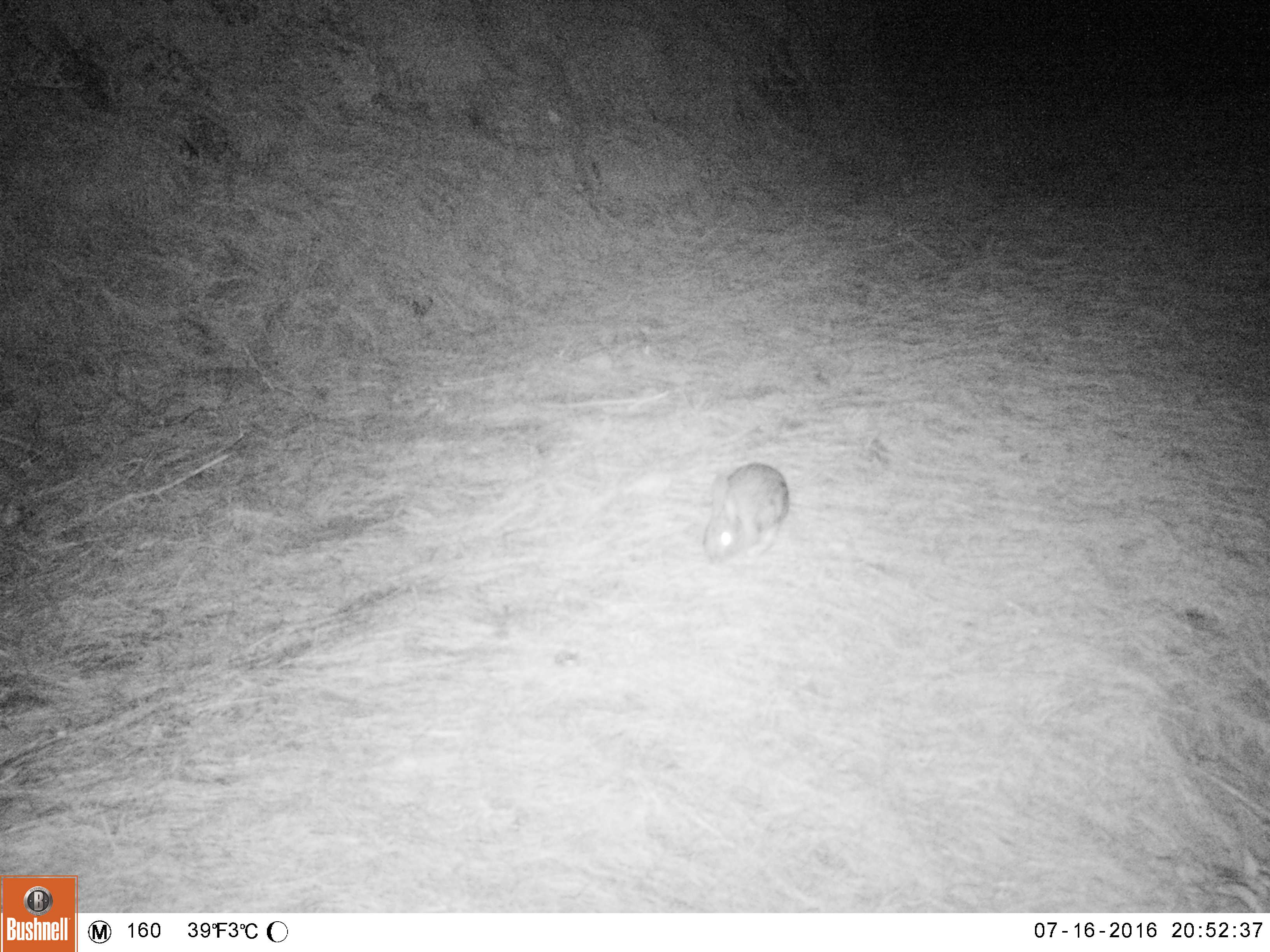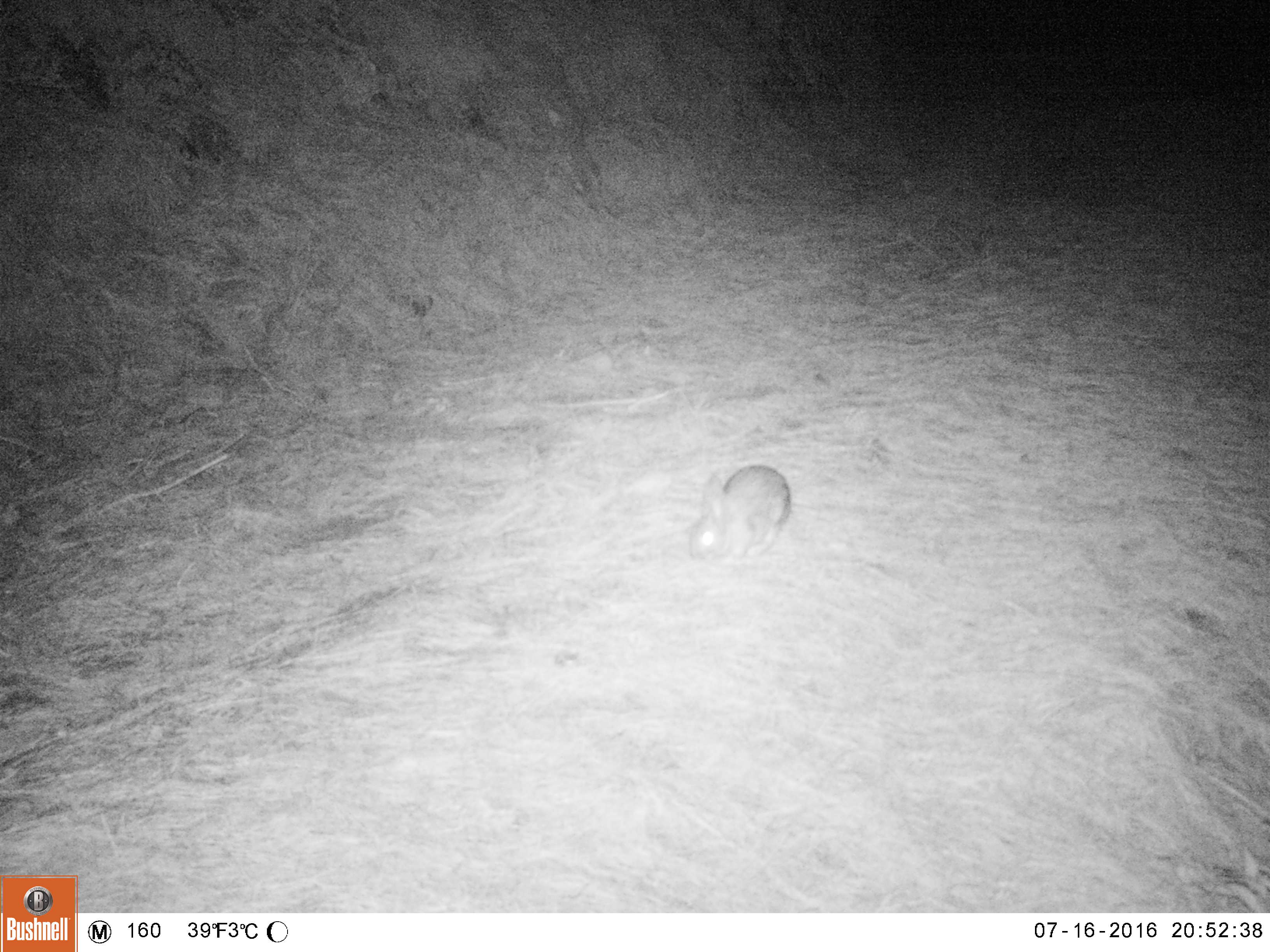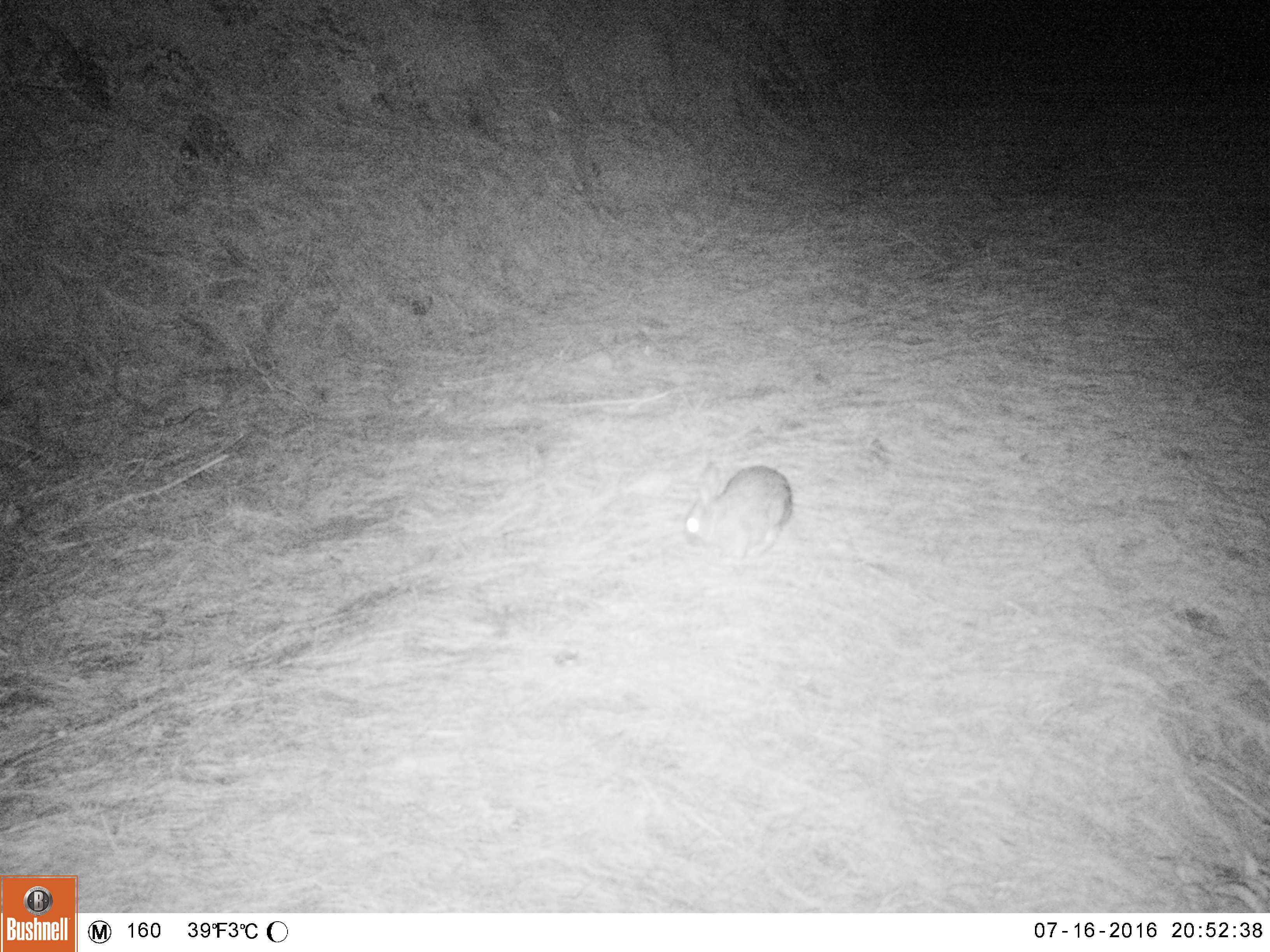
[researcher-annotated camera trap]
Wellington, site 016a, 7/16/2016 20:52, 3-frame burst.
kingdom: Animalia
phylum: Chordata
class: Mammalia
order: Lagomorpha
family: Leporidae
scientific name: Leporidae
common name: rabbit